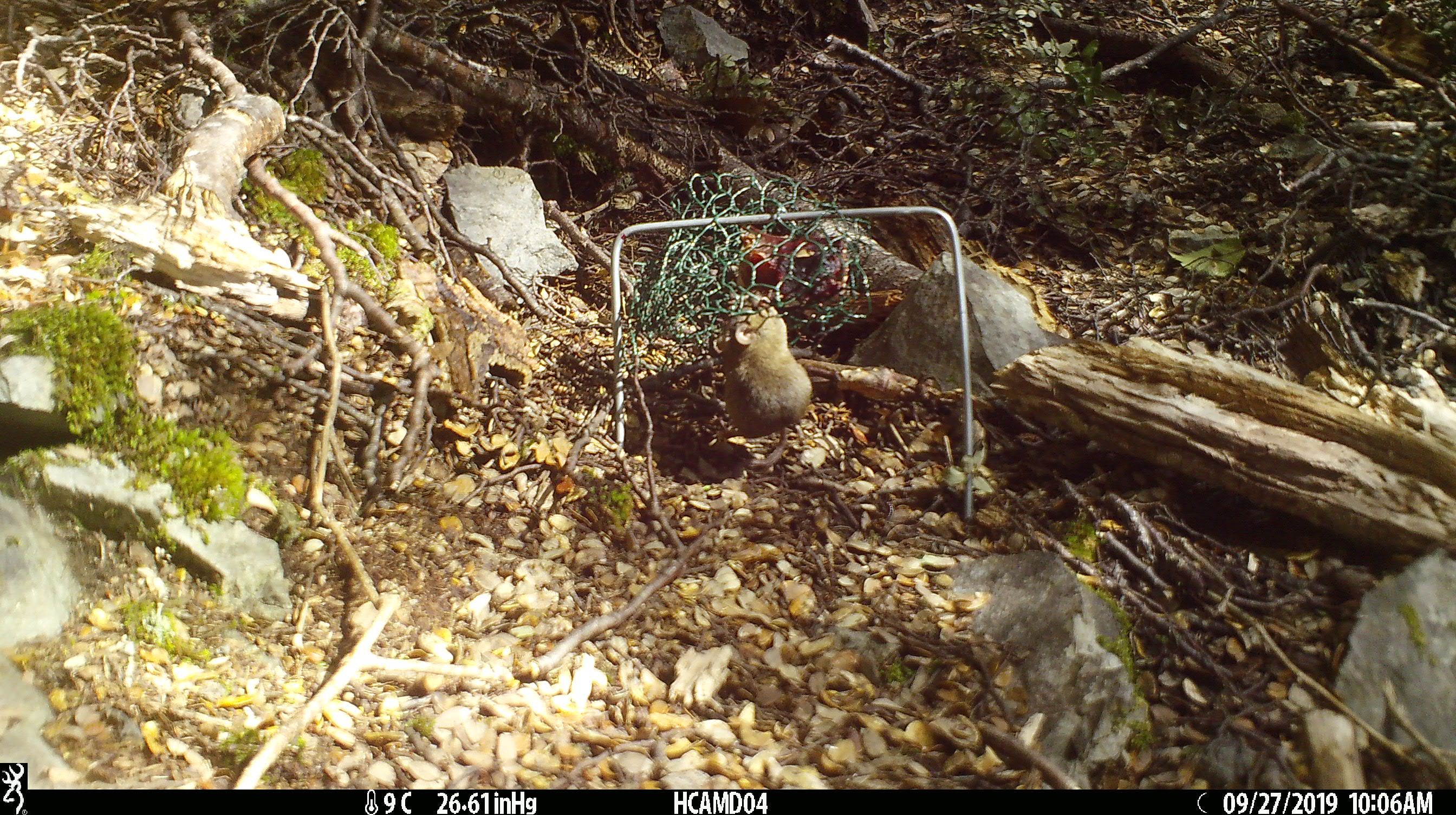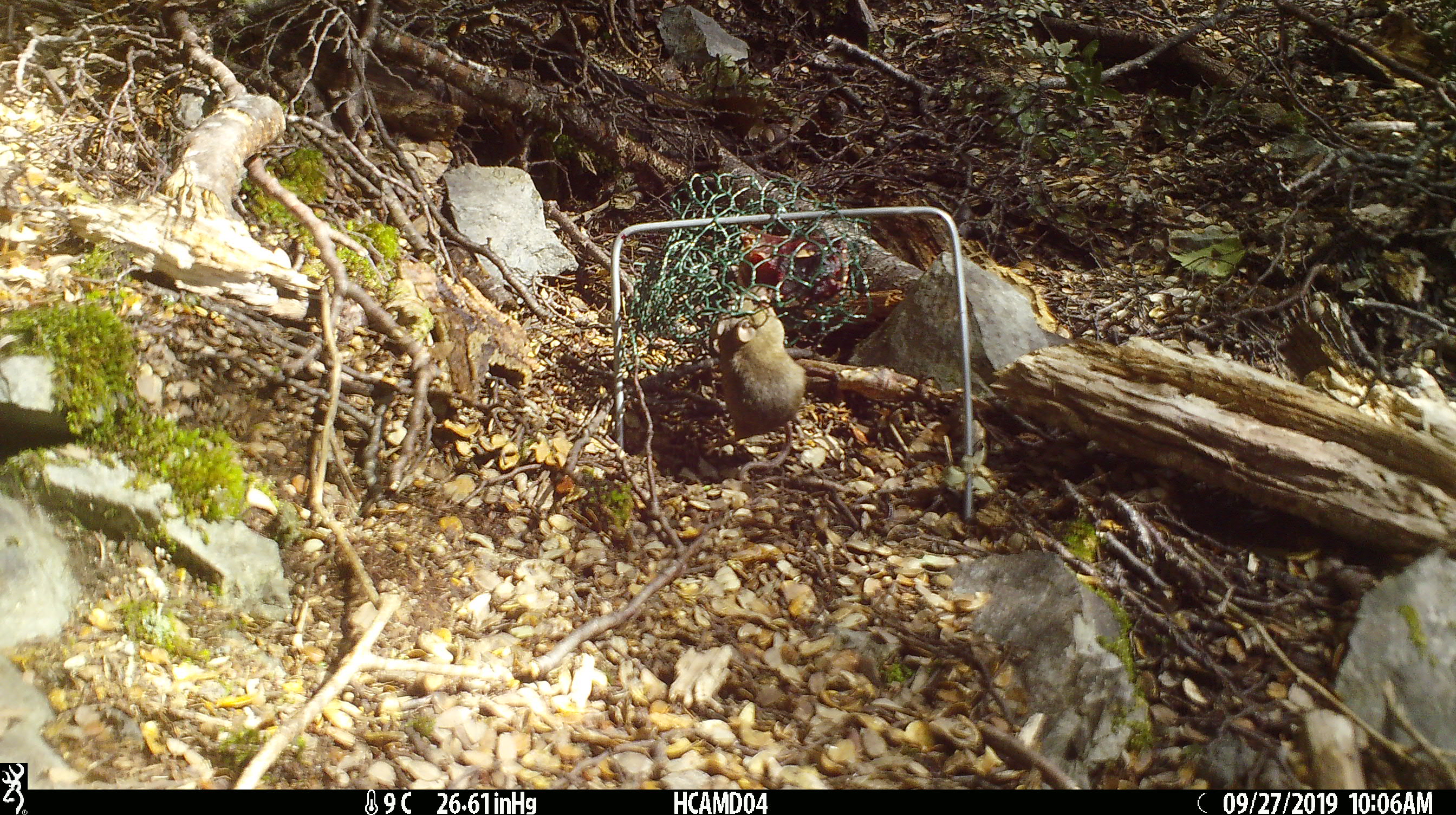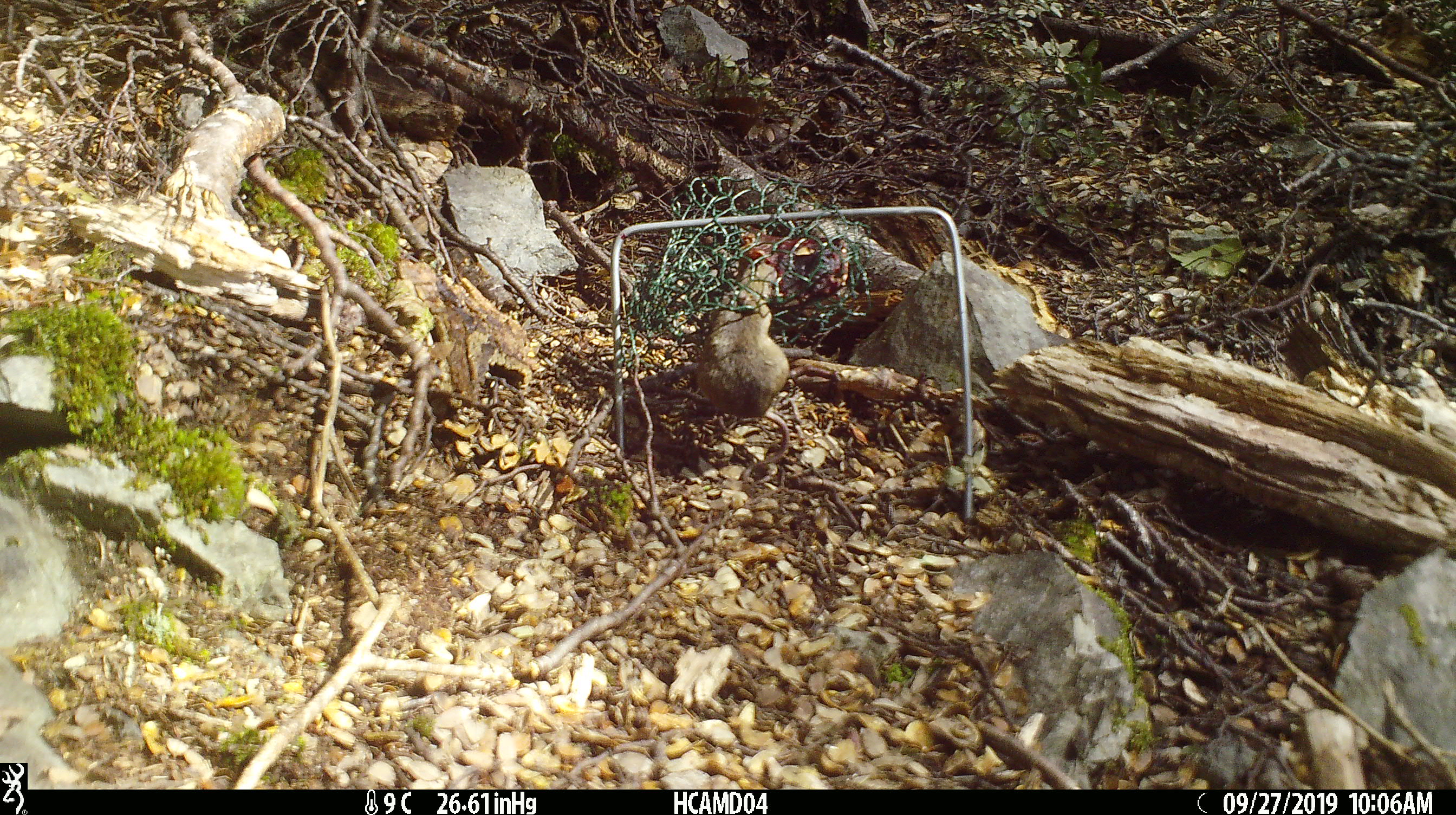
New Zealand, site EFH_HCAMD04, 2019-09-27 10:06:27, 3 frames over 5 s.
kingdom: Animalia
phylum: Chordata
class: Mammalia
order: Rodentia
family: Muridae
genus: Mus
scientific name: Mus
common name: mouse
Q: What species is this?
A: Mouse (Mus).